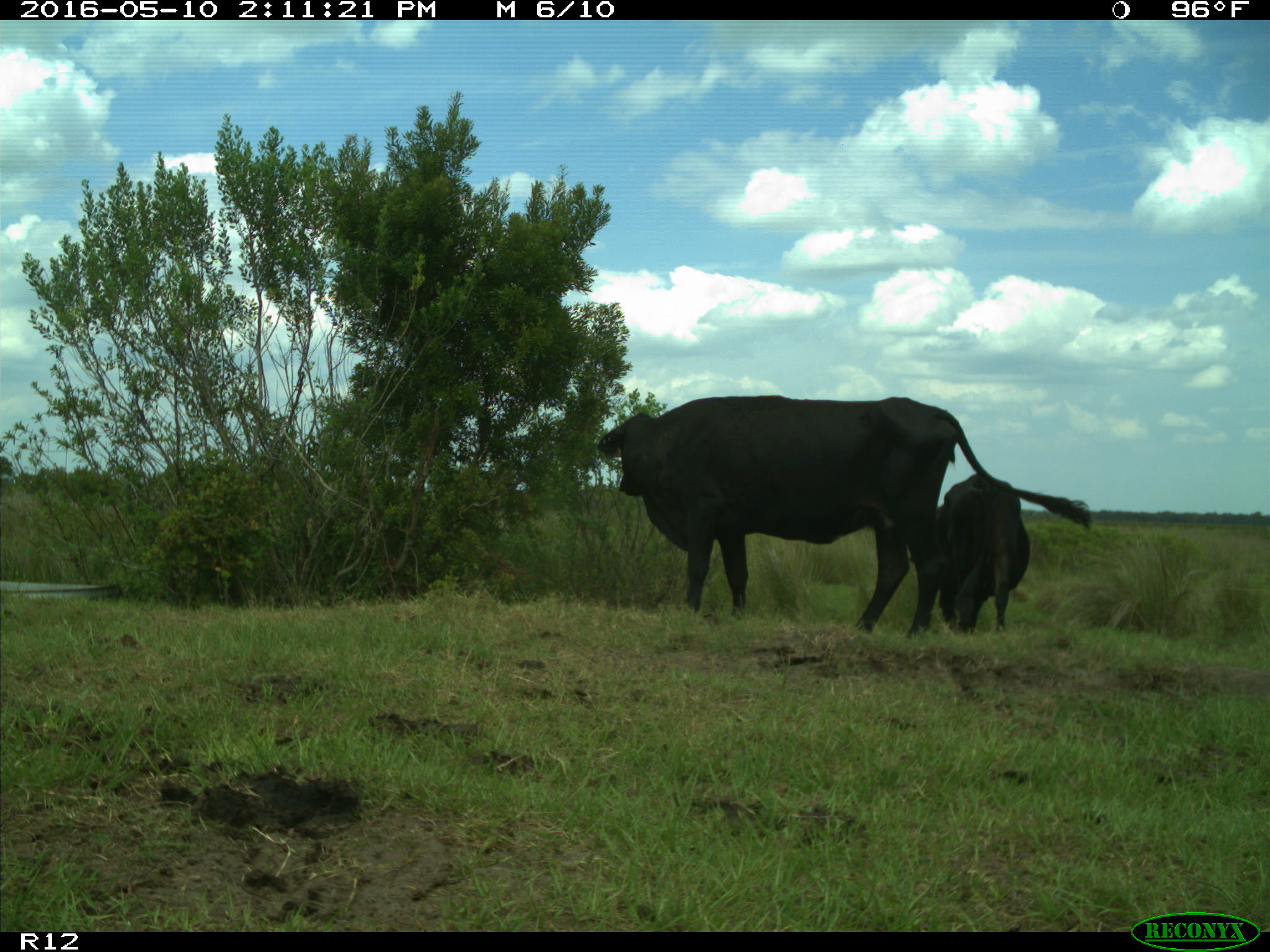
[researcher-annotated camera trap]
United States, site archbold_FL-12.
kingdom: Animalia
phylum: Chordata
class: Mammalia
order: Artiodactyla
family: Bovidae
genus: Bos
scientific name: Bos taurus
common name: domestic cow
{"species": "Bos taurus (domestic cow)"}